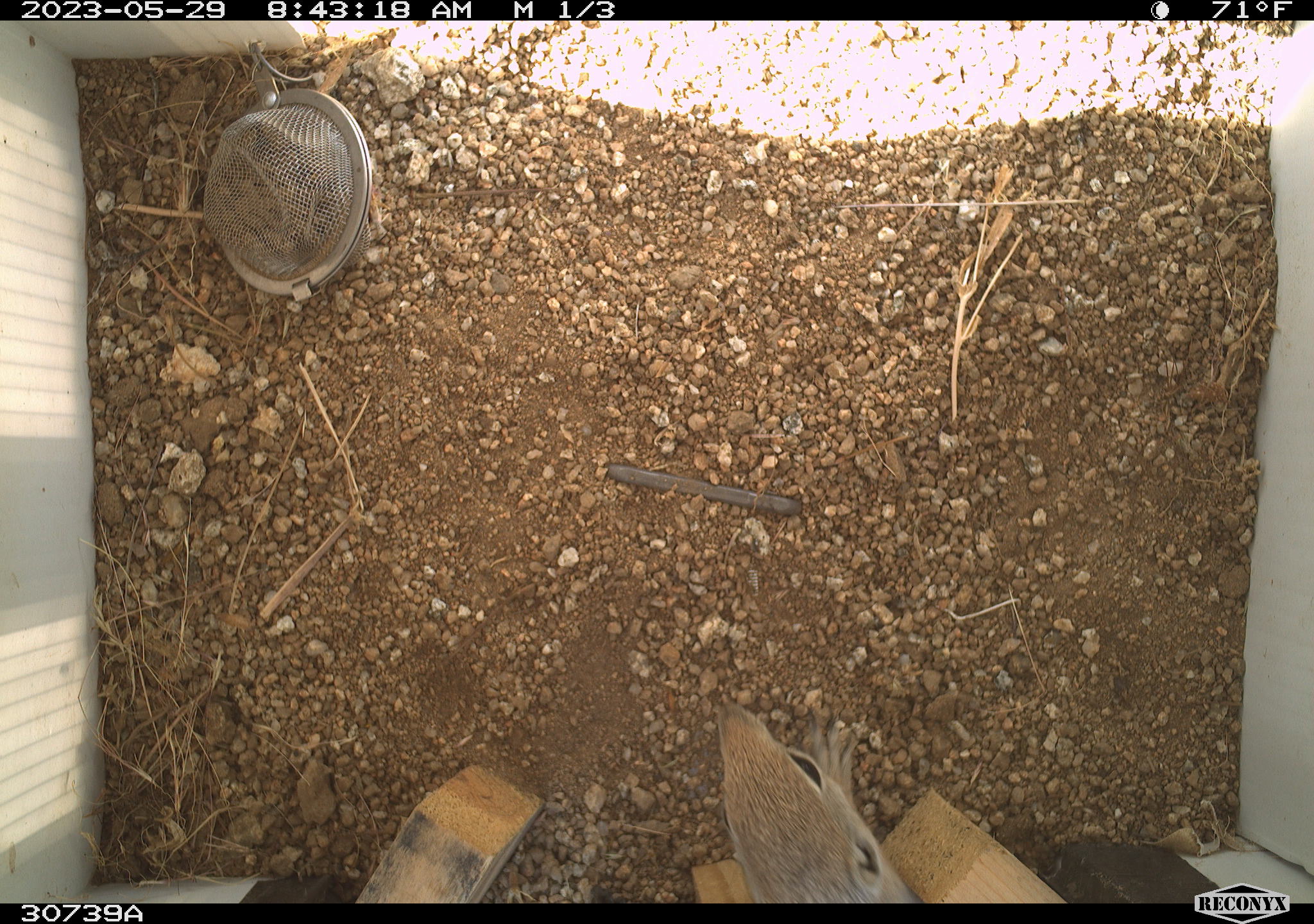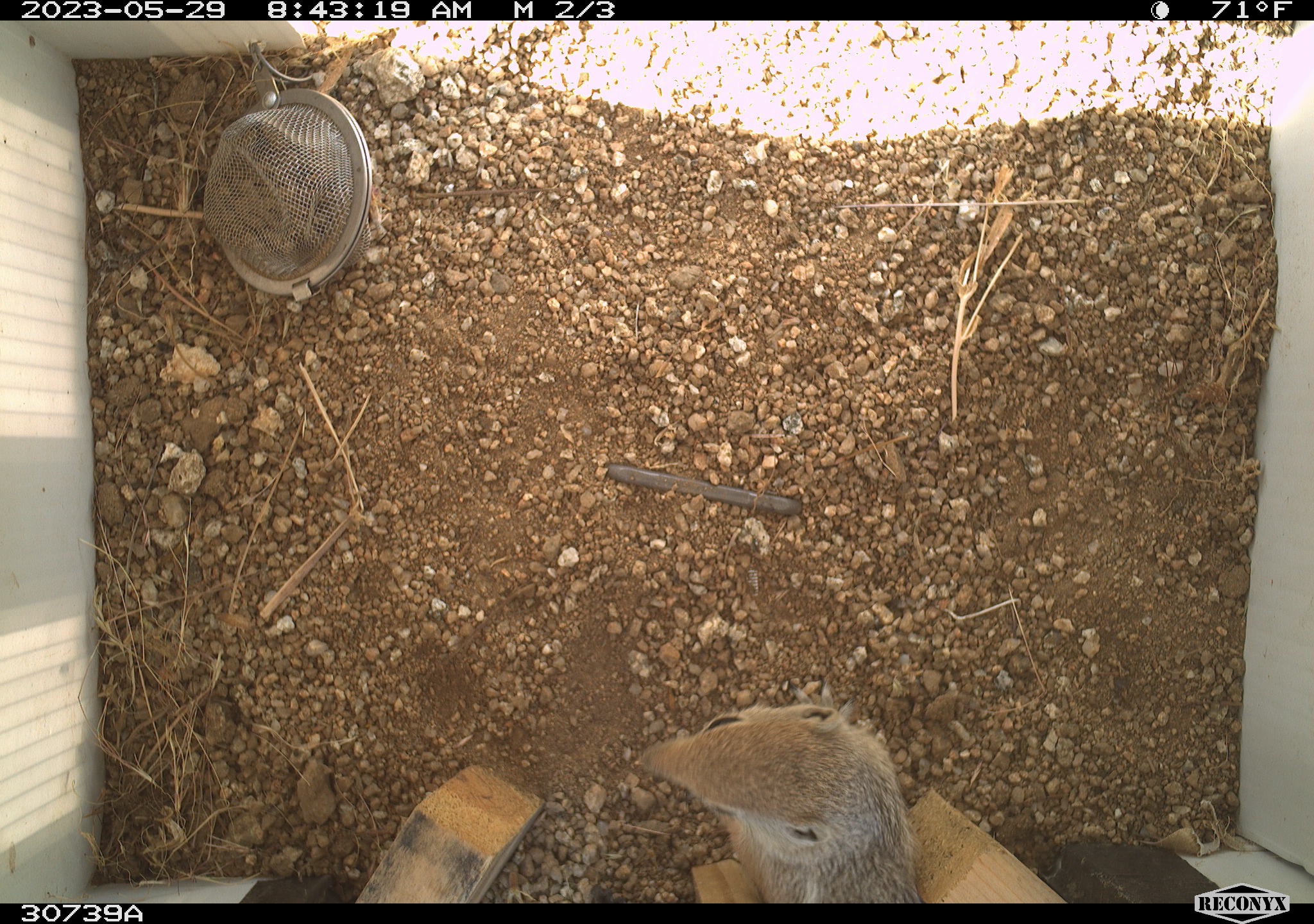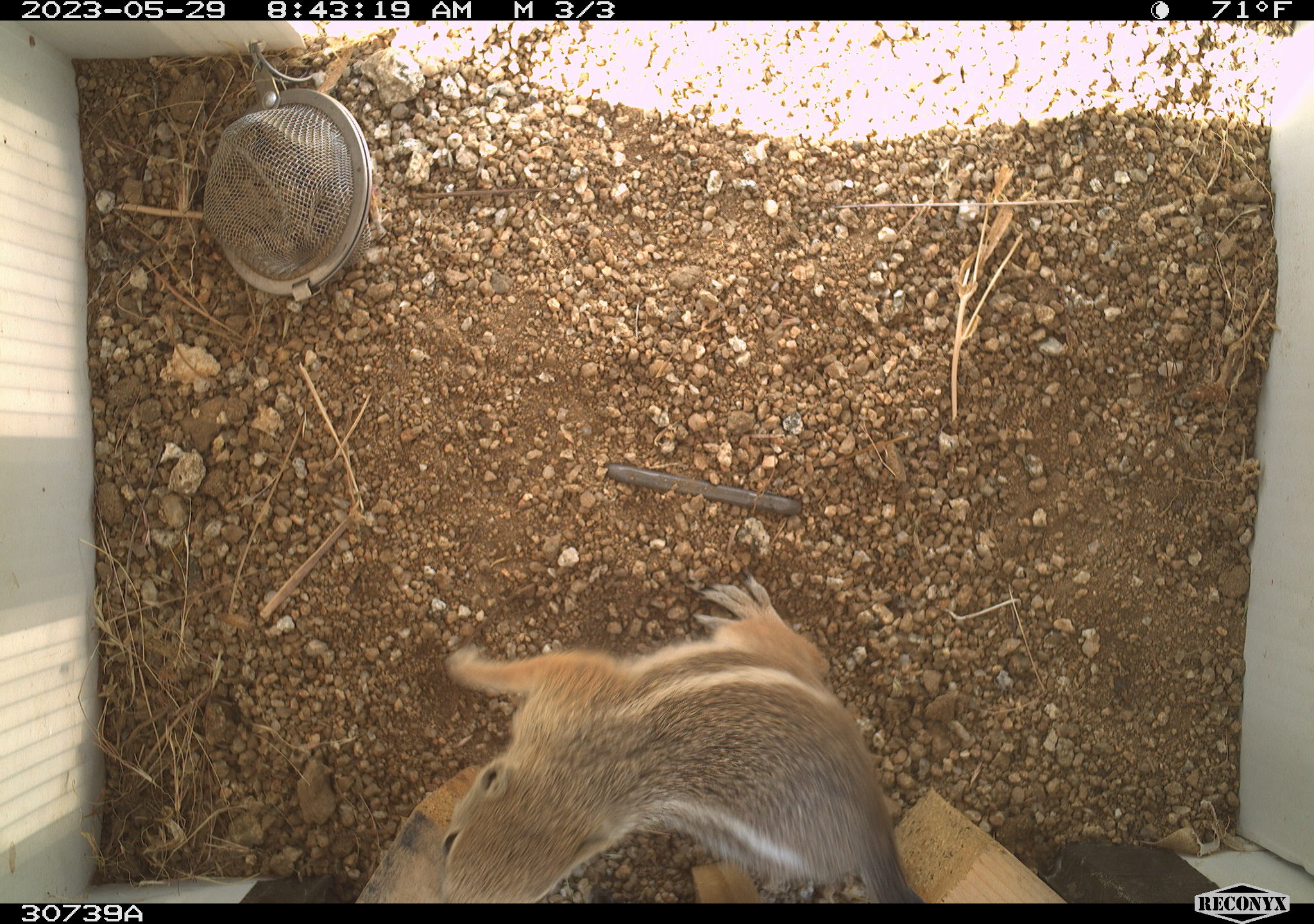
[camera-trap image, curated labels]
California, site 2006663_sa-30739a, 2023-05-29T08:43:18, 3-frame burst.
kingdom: Animalia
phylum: Chordata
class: Mammalia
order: Rodentia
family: Sciuridae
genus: Ammospermophilus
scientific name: Ammospermophilus leucurus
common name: white-tailed antelope squirrel